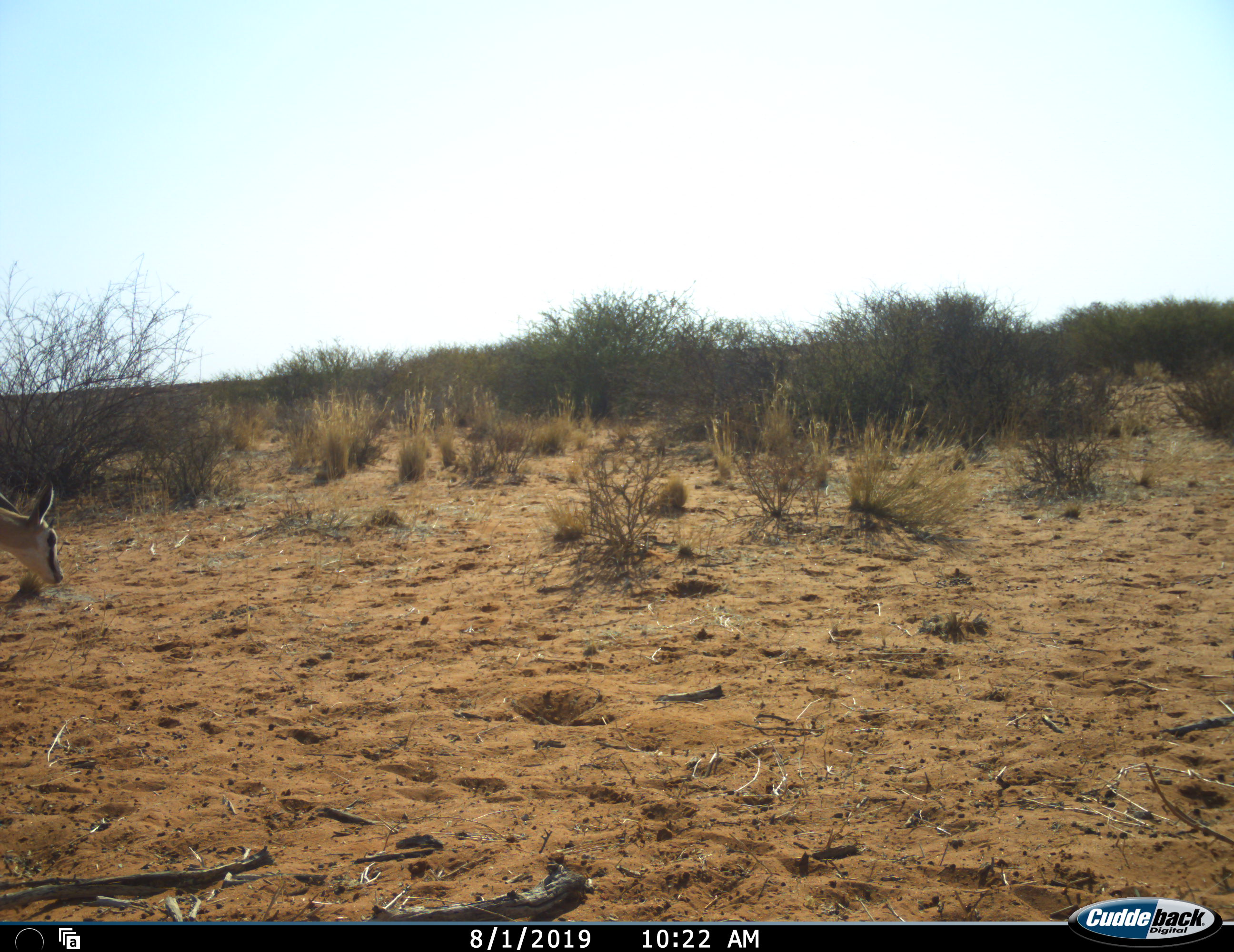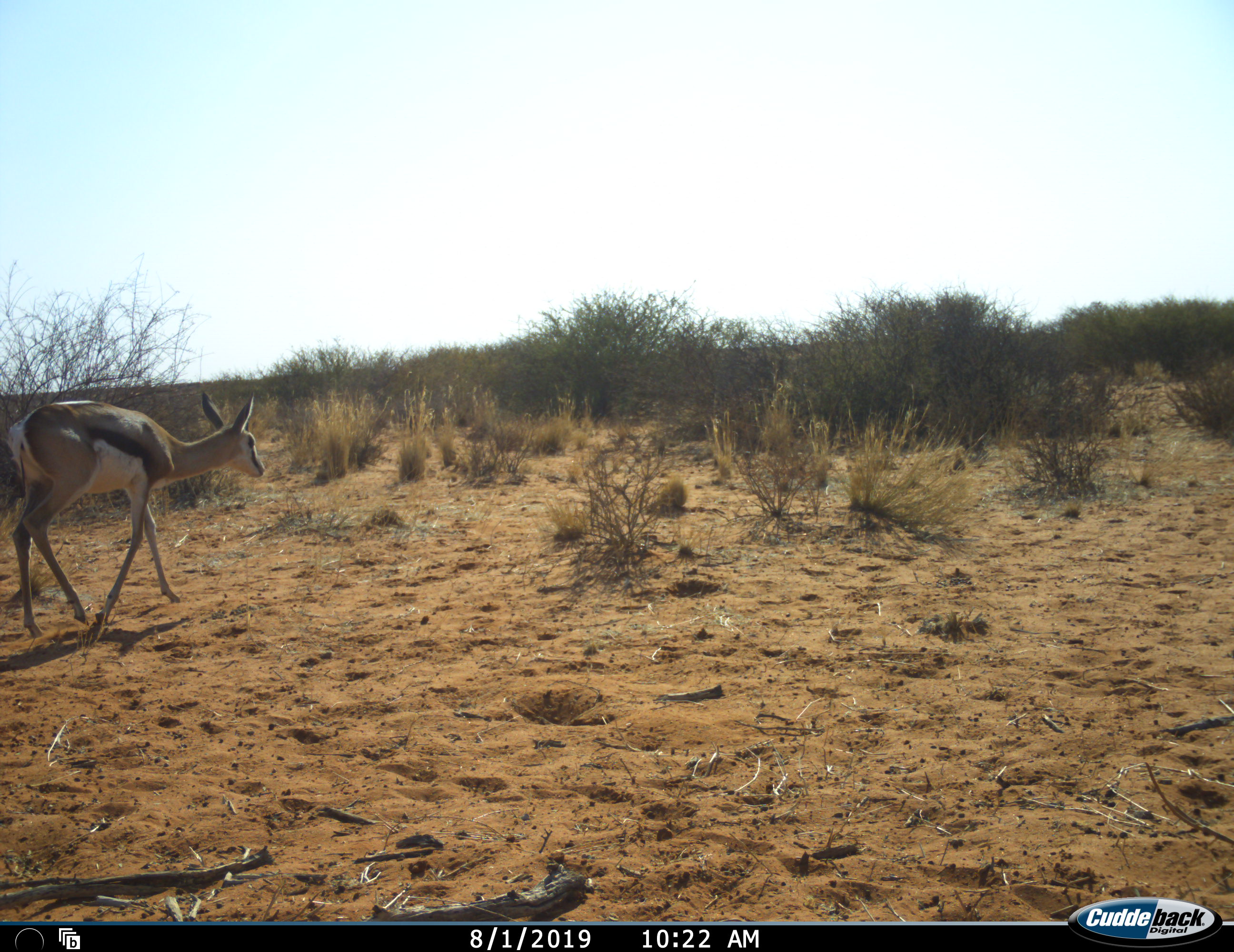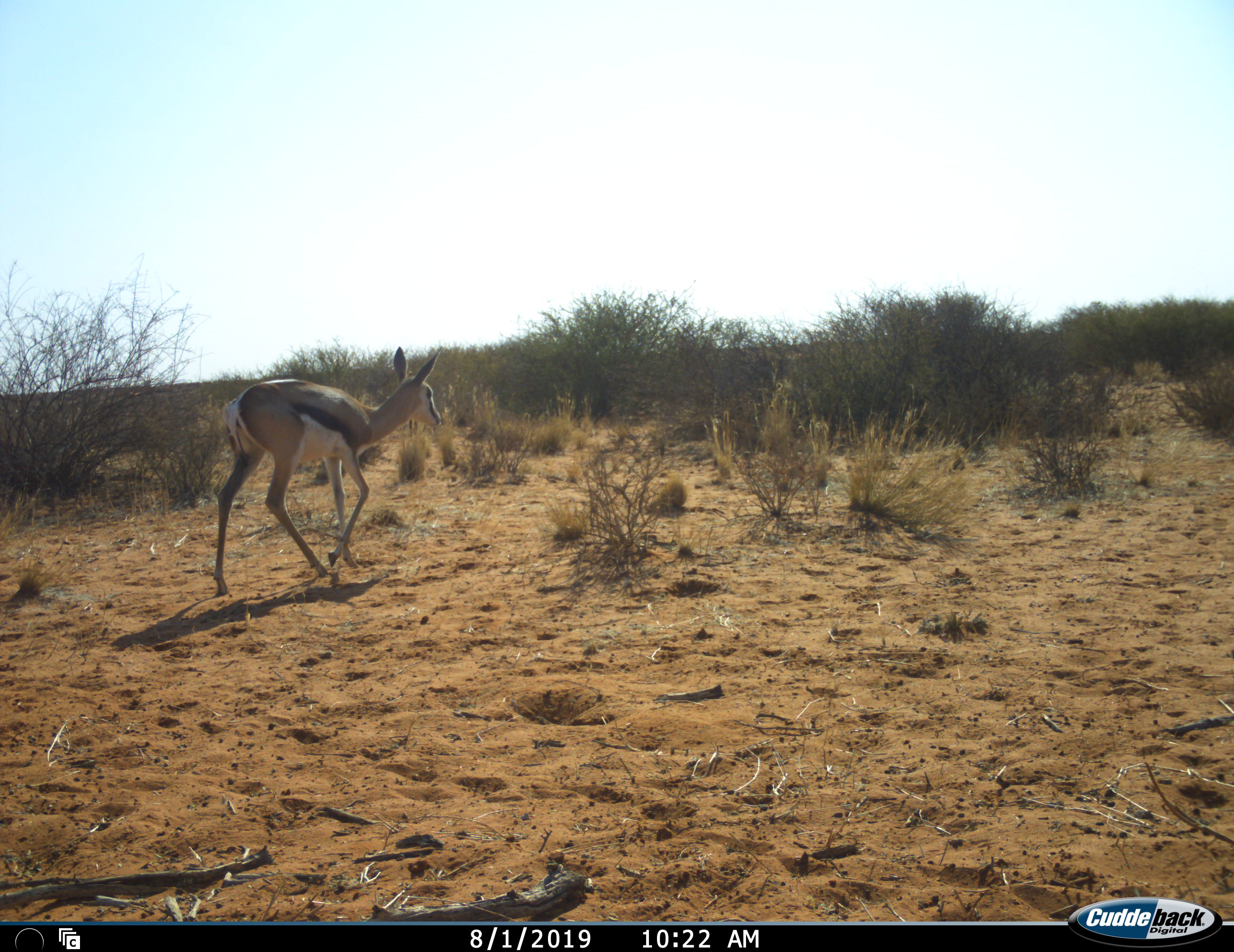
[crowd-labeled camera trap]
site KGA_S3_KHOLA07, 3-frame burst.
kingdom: Animalia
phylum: Chordata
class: Mammalia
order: Artiodactyla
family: Bovidae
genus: Antidorcas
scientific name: Antidorcas marsupialis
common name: springbok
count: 1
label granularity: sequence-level